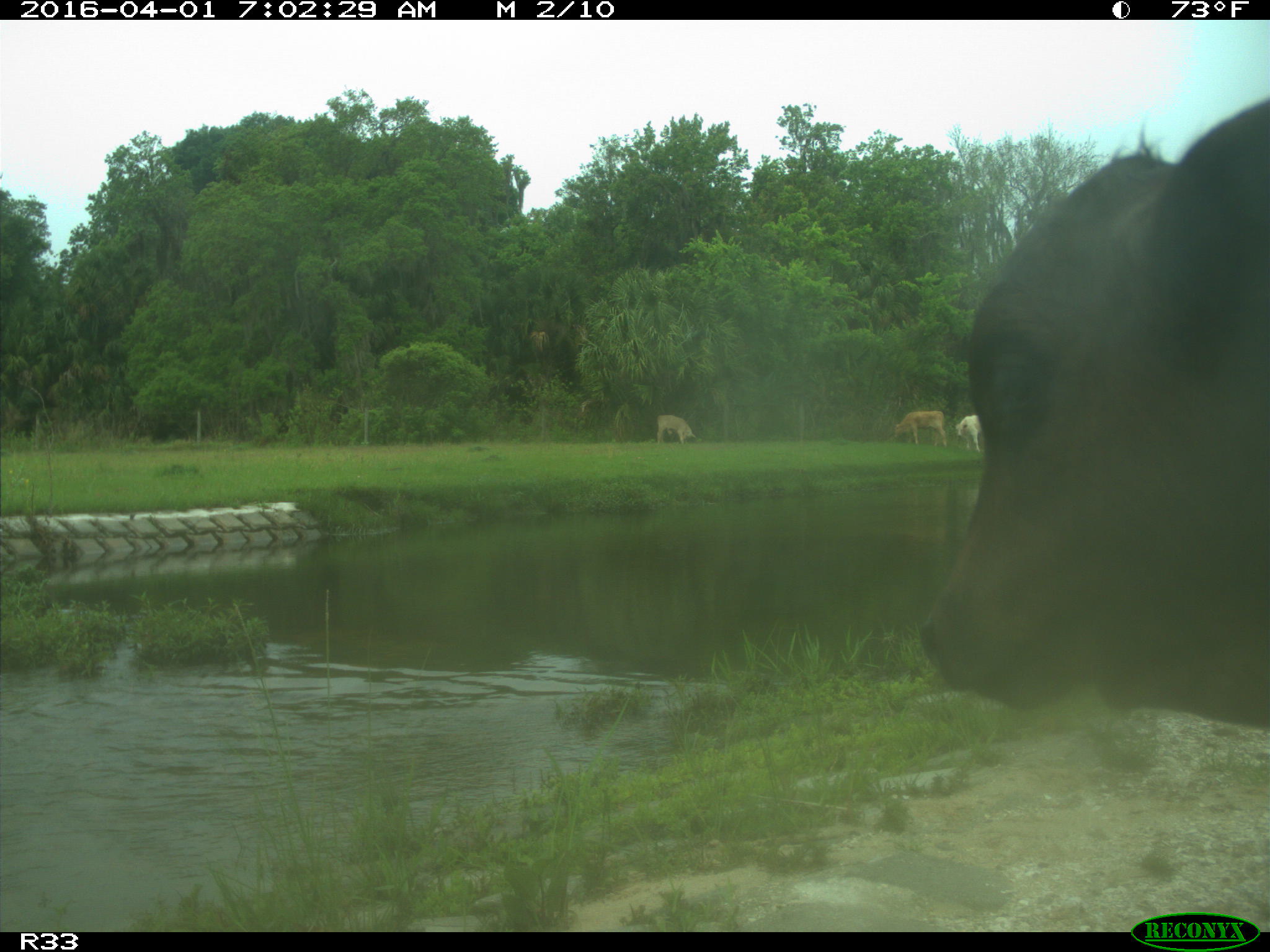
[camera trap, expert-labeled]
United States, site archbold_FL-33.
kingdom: Animalia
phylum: Chordata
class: Mammalia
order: Artiodactyla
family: Bovidae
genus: Bos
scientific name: Bos taurus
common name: domestic cow